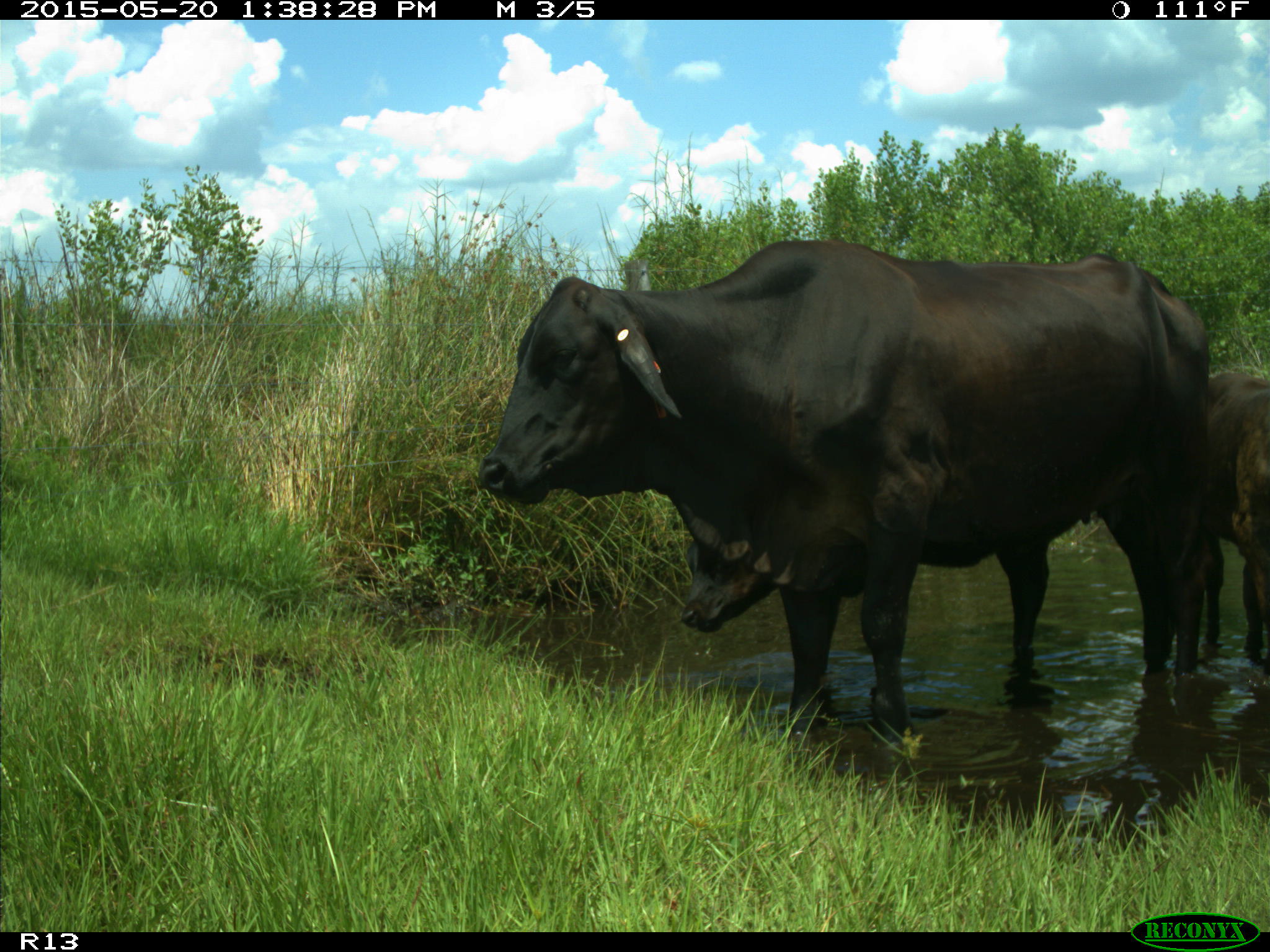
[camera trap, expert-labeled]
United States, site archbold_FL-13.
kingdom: Animalia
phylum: Chordata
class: Mammalia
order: Artiodactyla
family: Bovidae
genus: Bos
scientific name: Bos taurus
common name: domestic cow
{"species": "Bos taurus (domestic cow)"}